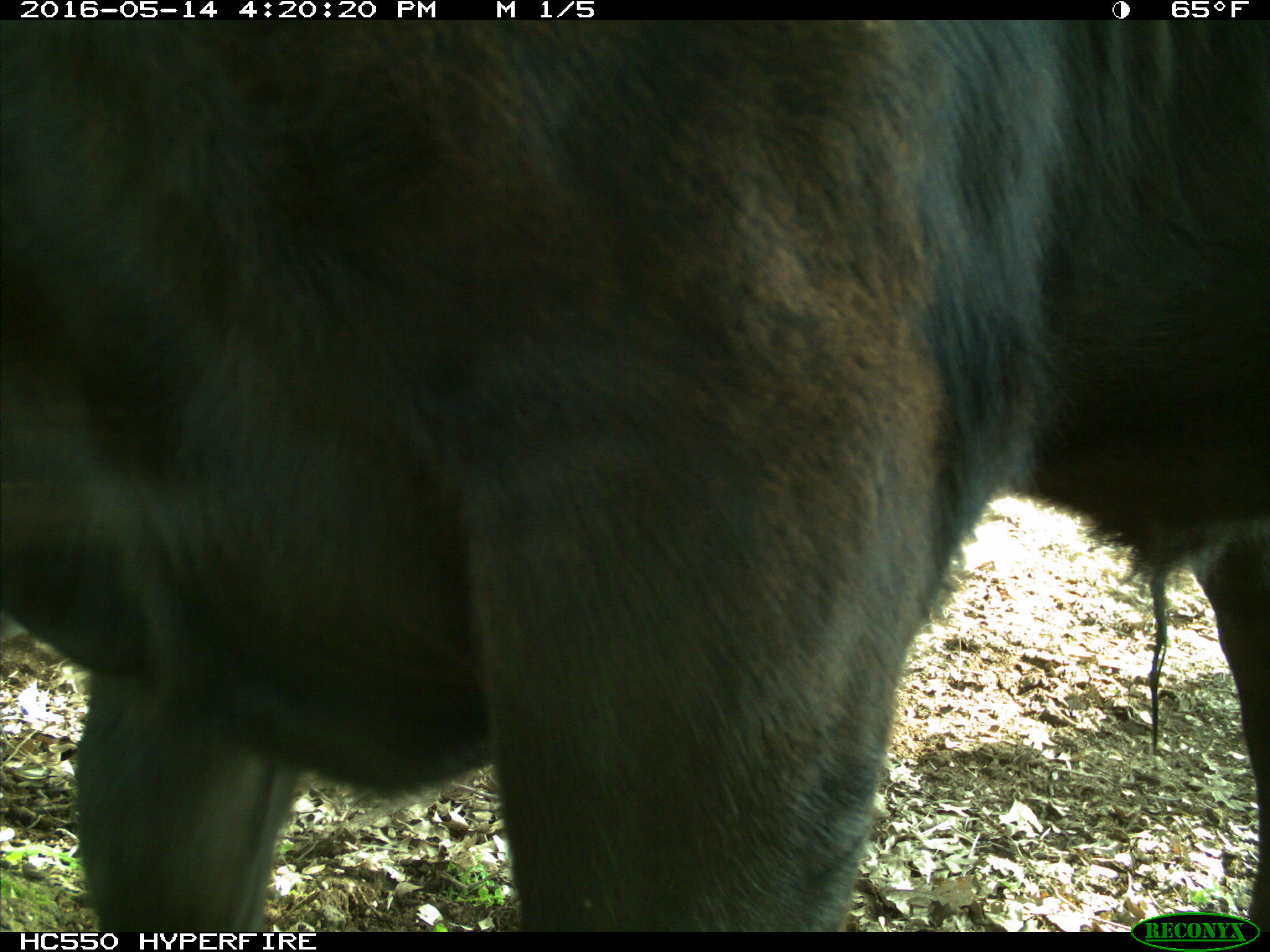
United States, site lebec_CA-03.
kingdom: Animalia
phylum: Chordata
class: Mammalia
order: Artiodactyla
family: Bovidae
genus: Bos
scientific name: Bos taurus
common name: domestic cow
Bos taurus (domestic cow).